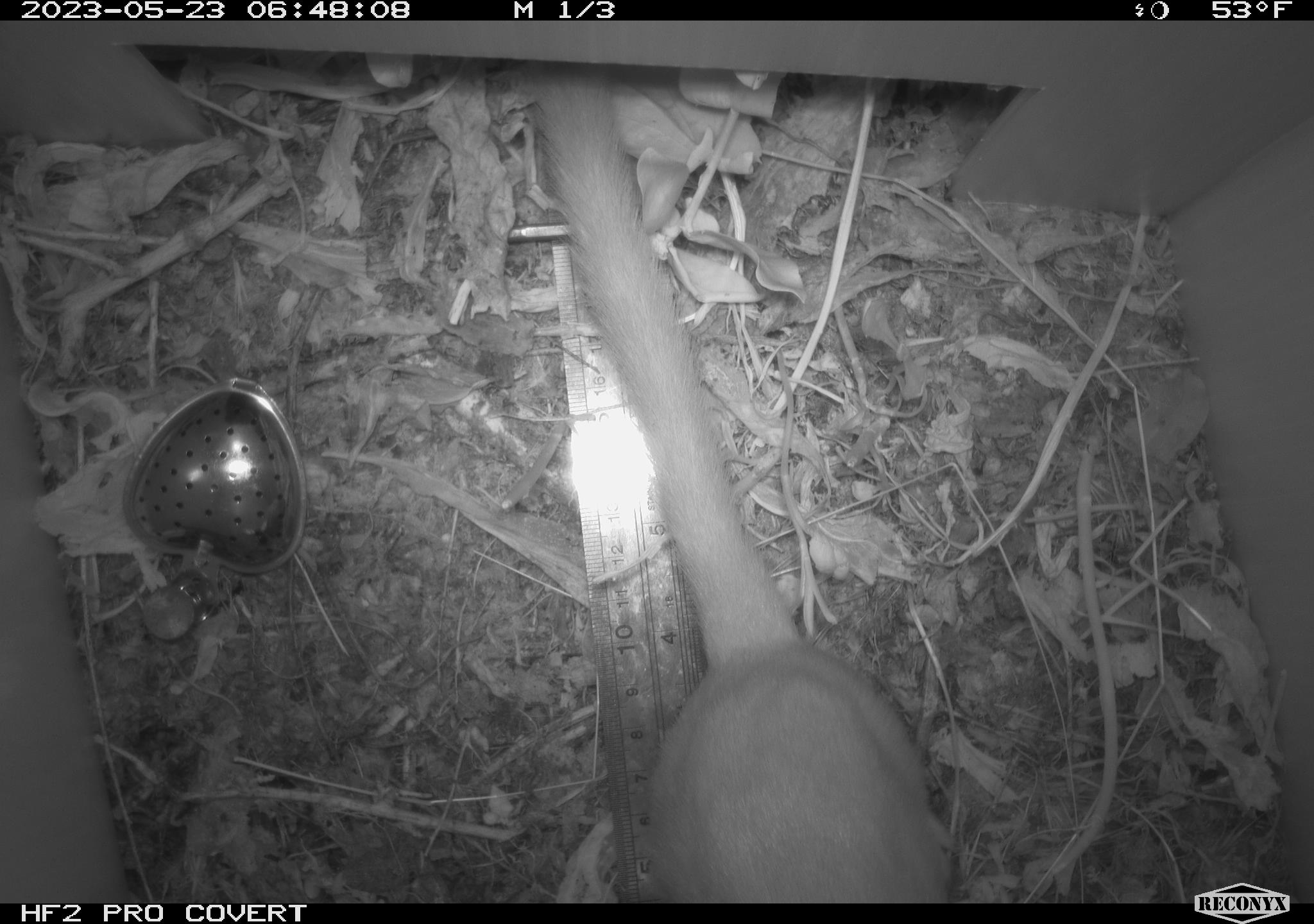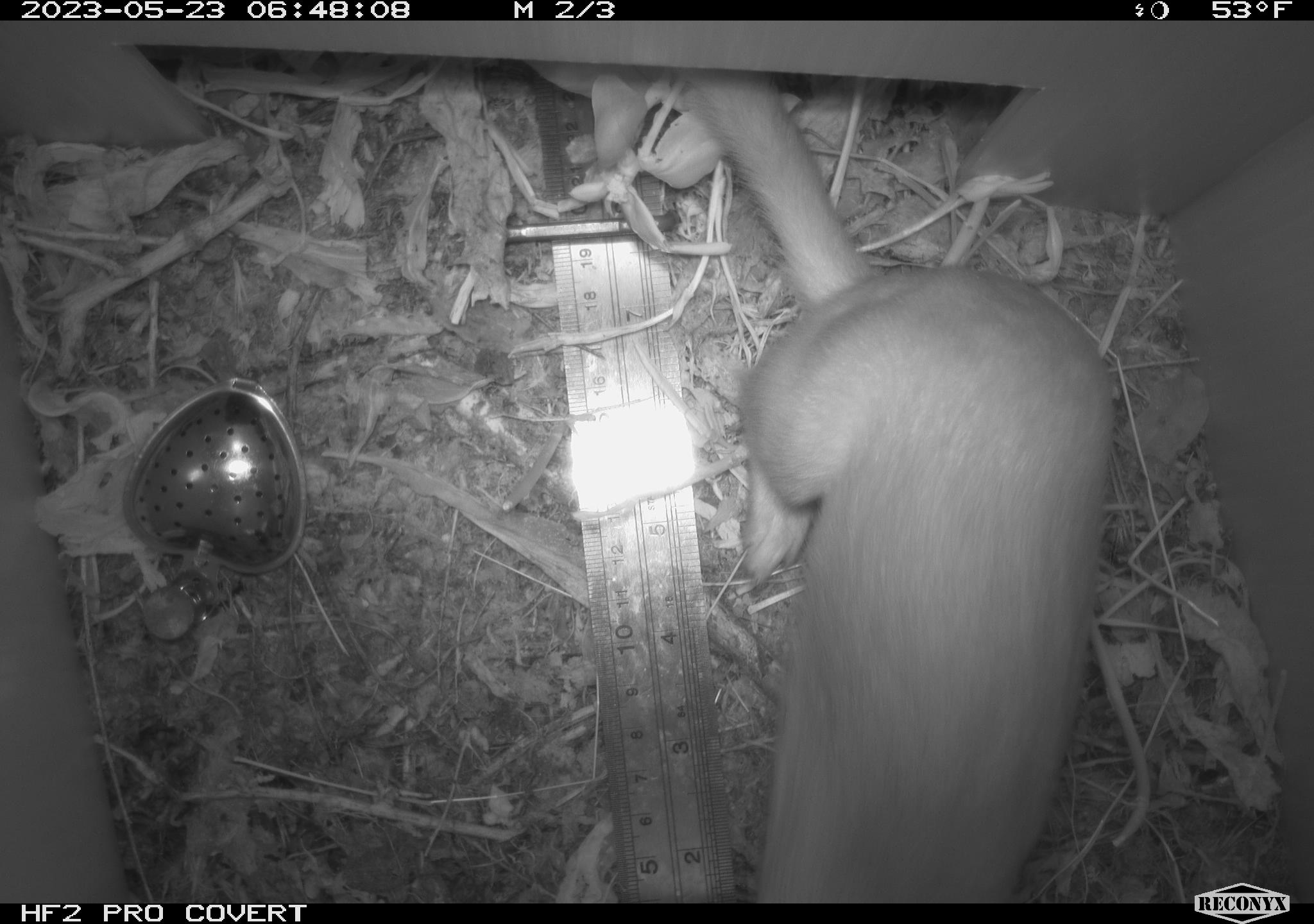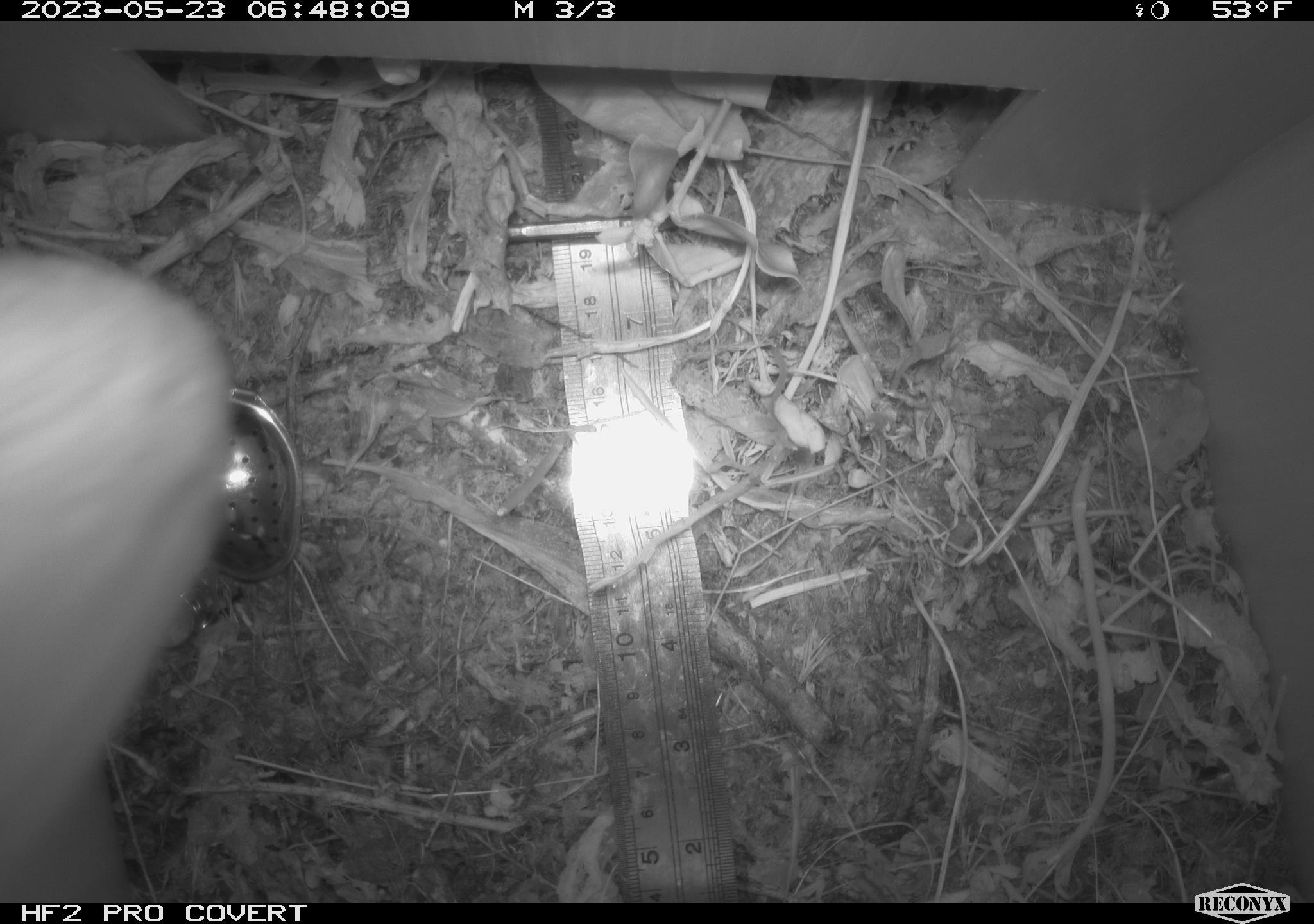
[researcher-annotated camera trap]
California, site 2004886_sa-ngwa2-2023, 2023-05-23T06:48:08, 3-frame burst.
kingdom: Animalia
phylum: Chordata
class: Mammalia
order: Carnivora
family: Mustelidae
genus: Neogale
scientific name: Neogale frenata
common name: long-tailed weasel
Long-tailed weasel (Neogale frenata).